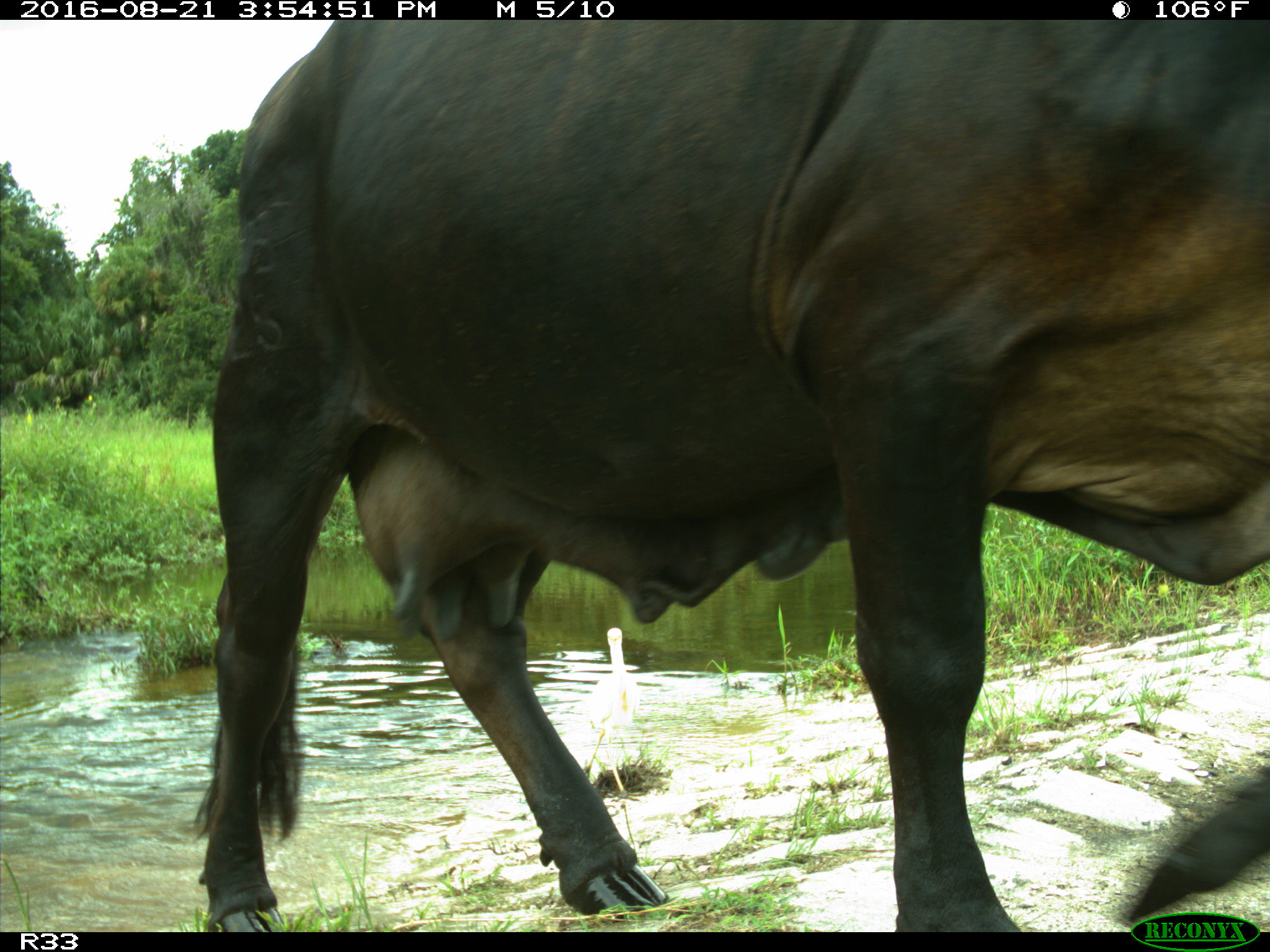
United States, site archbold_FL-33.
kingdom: Animalia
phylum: Chordata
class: Mammalia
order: Artiodactyla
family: Bovidae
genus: Bos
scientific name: Bos taurus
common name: domestic cow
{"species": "Bos taurus (domestic cow)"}